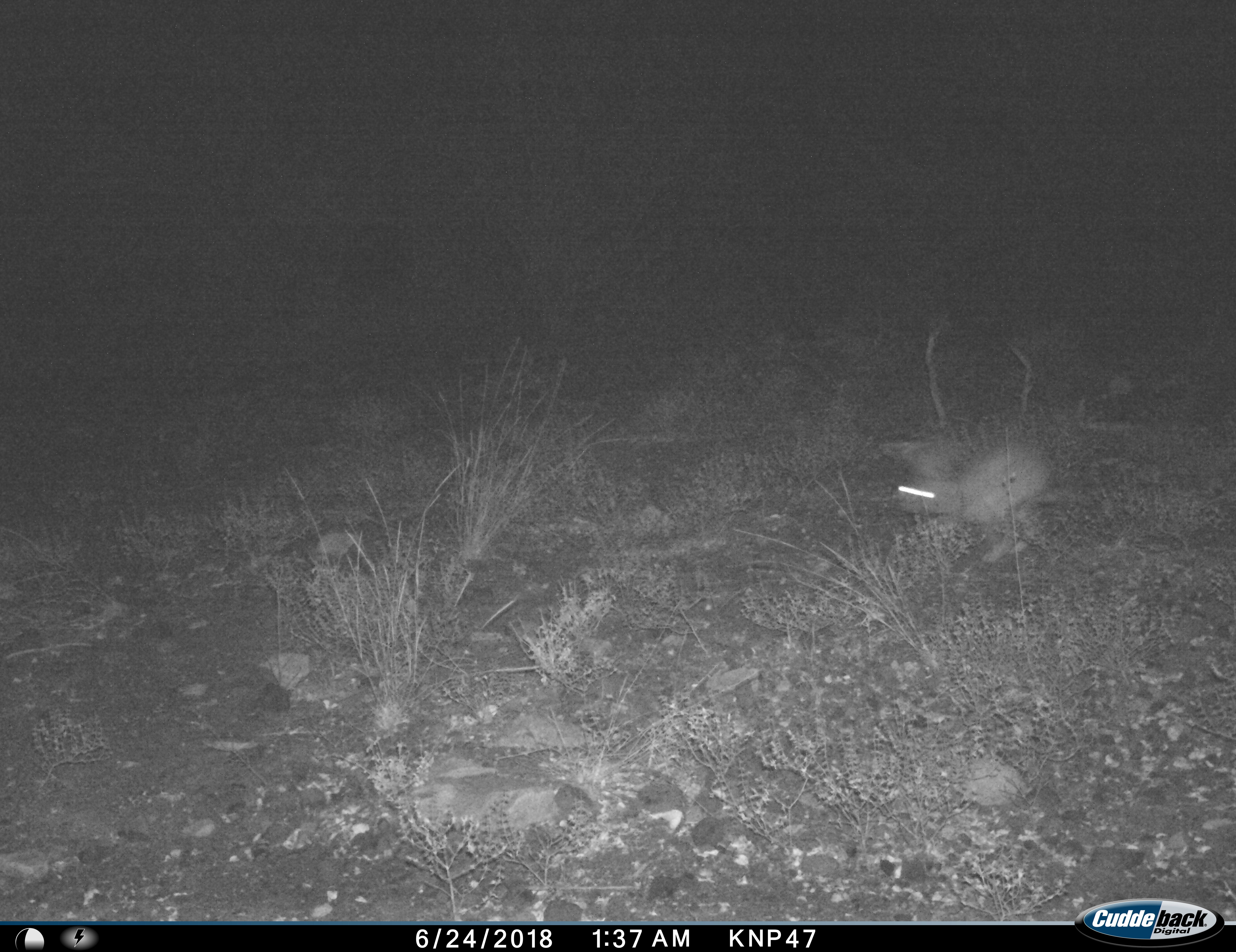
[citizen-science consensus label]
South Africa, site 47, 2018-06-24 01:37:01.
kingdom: Animalia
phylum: Chordata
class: Mammalia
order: Lagomorpha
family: Leporidae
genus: Lepus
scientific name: Lepus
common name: hare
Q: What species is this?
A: Hare (Lepus).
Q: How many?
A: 1.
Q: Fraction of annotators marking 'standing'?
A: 0%.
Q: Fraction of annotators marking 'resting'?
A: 0%.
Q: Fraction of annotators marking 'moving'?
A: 100%.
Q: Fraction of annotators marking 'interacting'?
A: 0%.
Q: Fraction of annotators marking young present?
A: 0%.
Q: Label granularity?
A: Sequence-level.